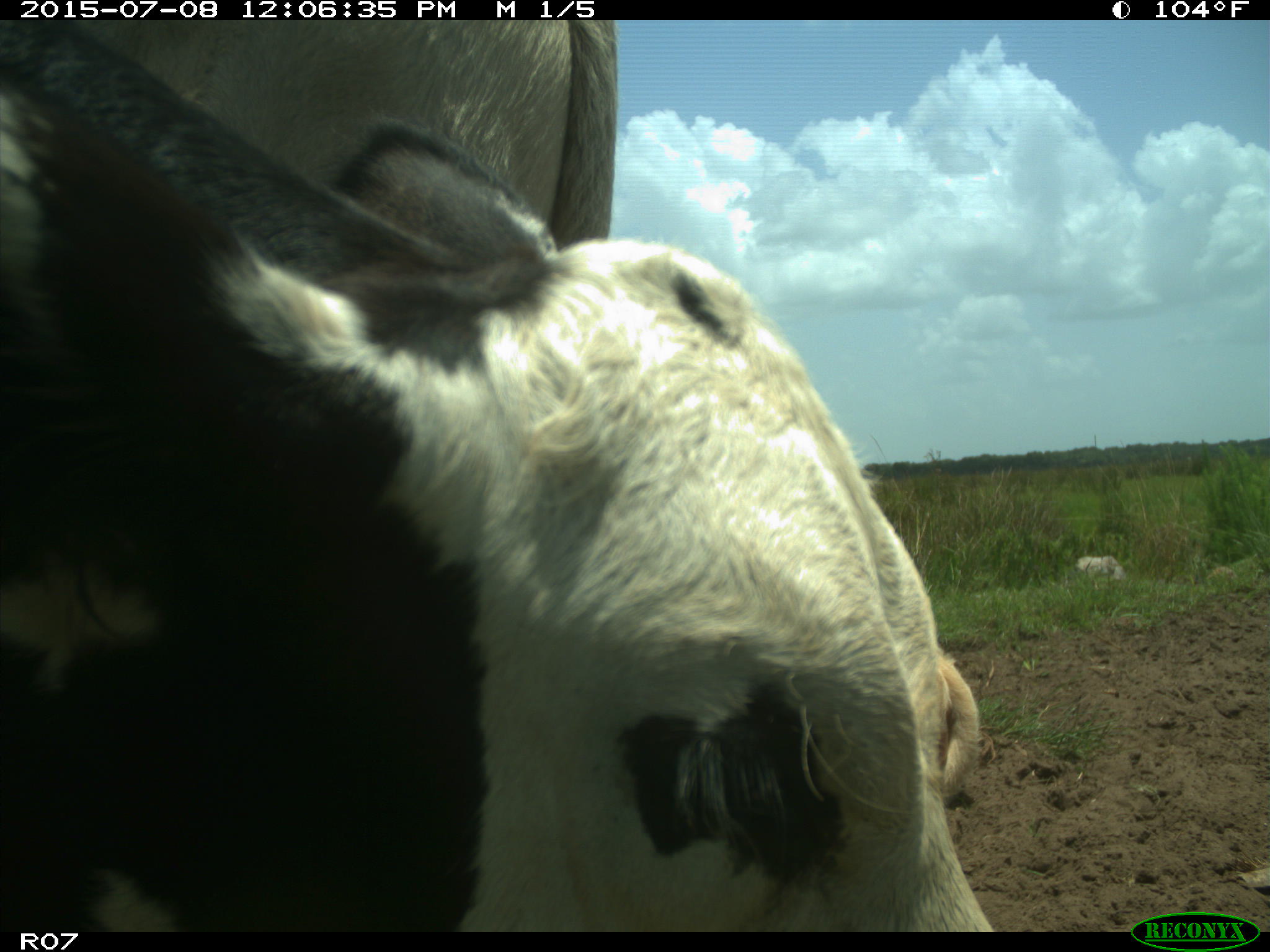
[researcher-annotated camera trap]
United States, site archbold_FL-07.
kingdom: Animalia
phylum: Chordata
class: Mammalia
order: Artiodactyla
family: Bovidae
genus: Bos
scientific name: Bos taurus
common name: domestic cow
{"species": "Bos taurus (domestic cow)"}